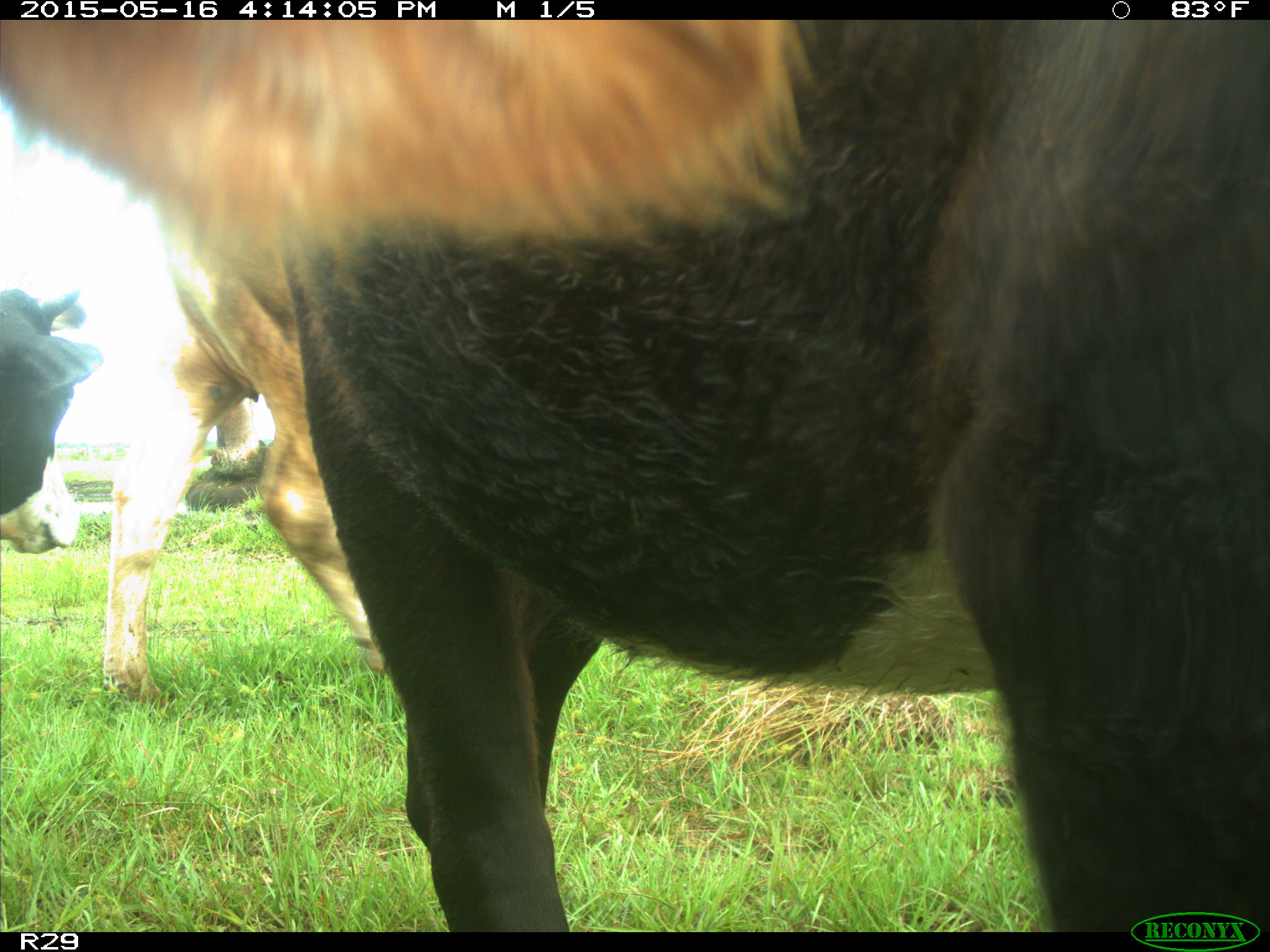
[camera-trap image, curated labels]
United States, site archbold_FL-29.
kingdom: Animalia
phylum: Chordata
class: Mammalia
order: Artiodactyla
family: Bovidae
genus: Bos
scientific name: Bos taurus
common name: domestic cow